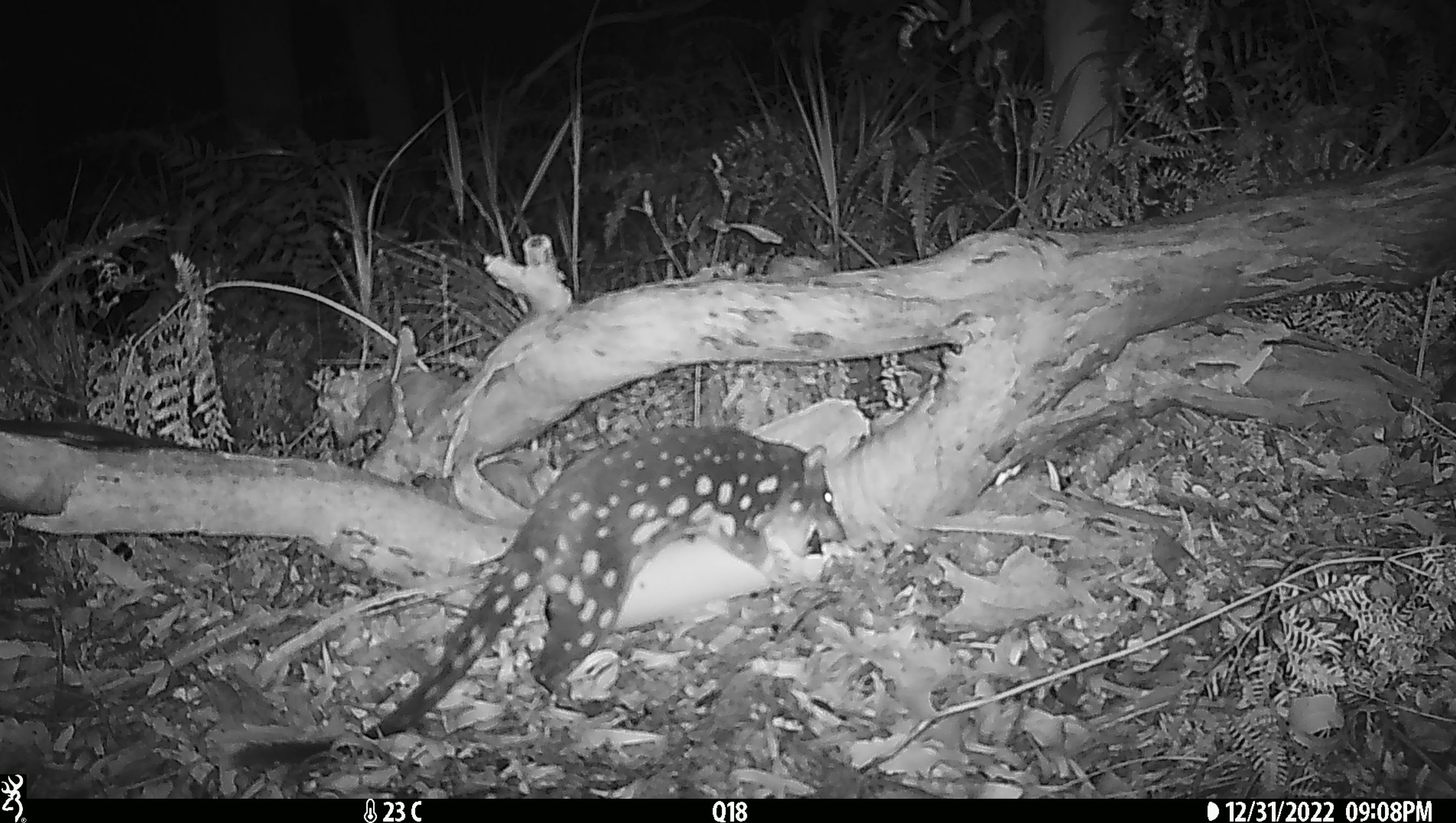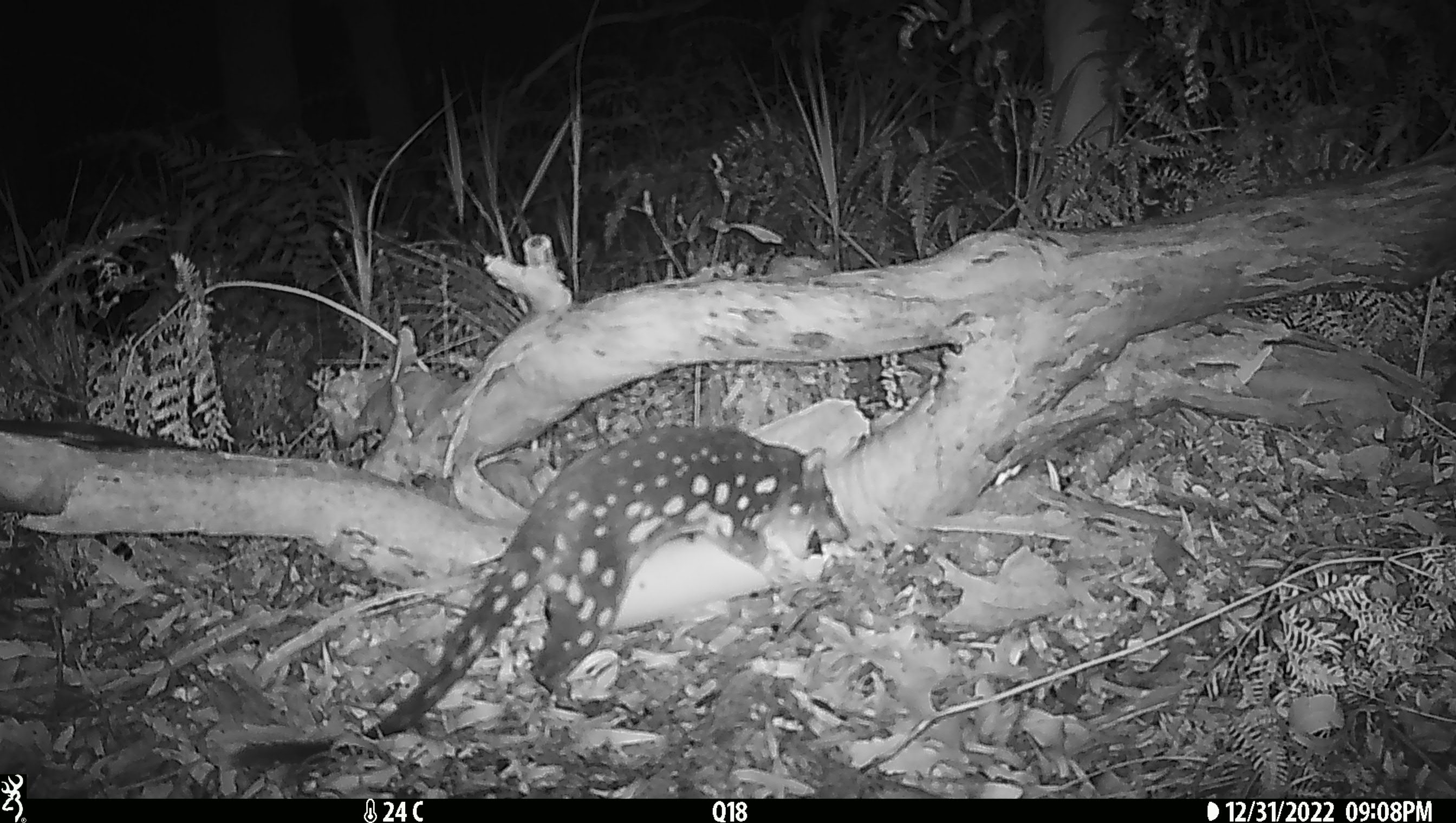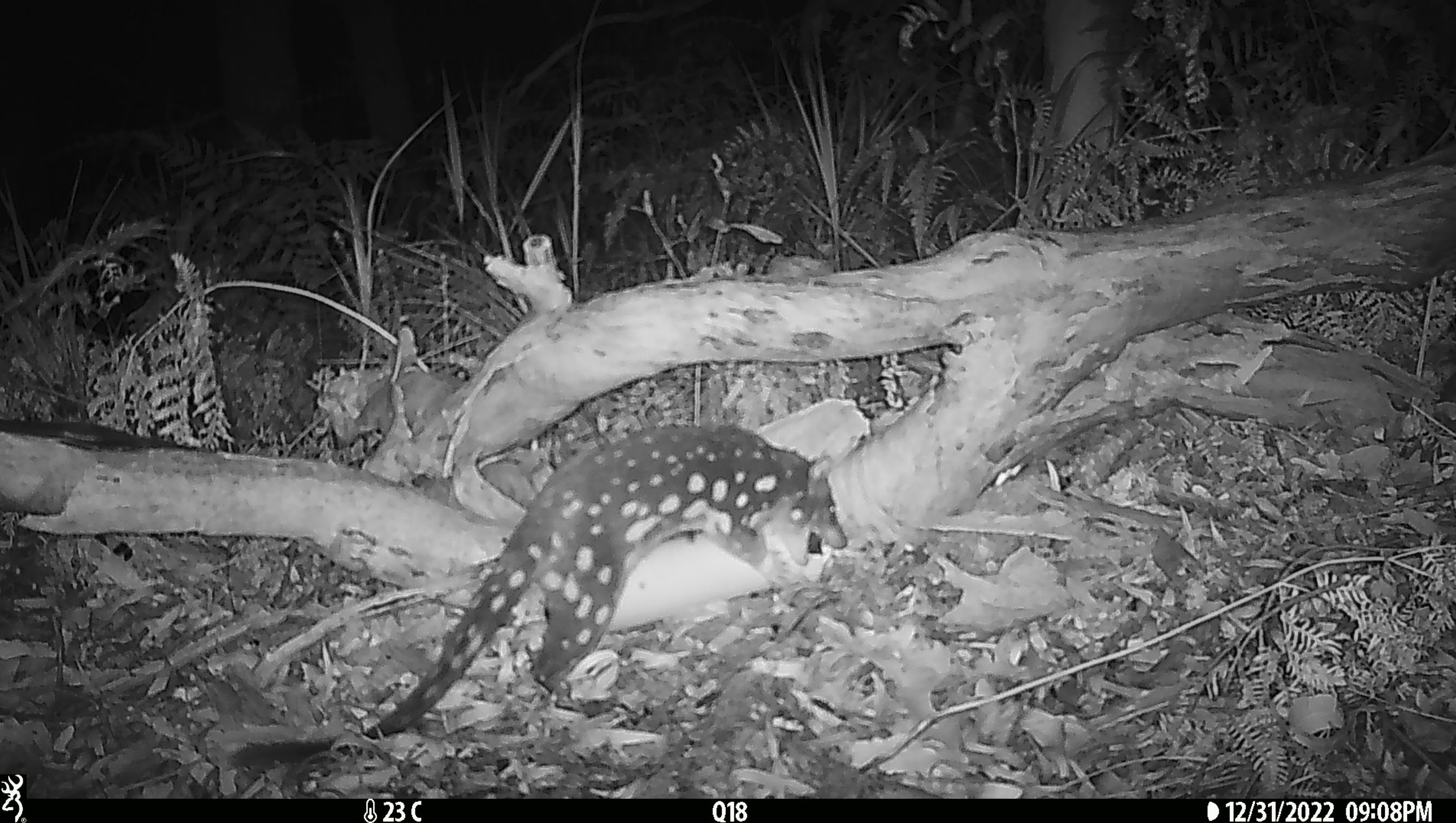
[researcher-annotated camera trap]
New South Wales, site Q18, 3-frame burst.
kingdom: Animalia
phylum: Chordata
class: Mammalia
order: Dasyuromorphia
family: Dasyuridae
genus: Dasyurus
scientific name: Dasyurus maculatus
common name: spotted-tailed quoll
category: quoll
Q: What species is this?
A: Quoll (spotted-tailed quoll) (Dasyurus maculatus).